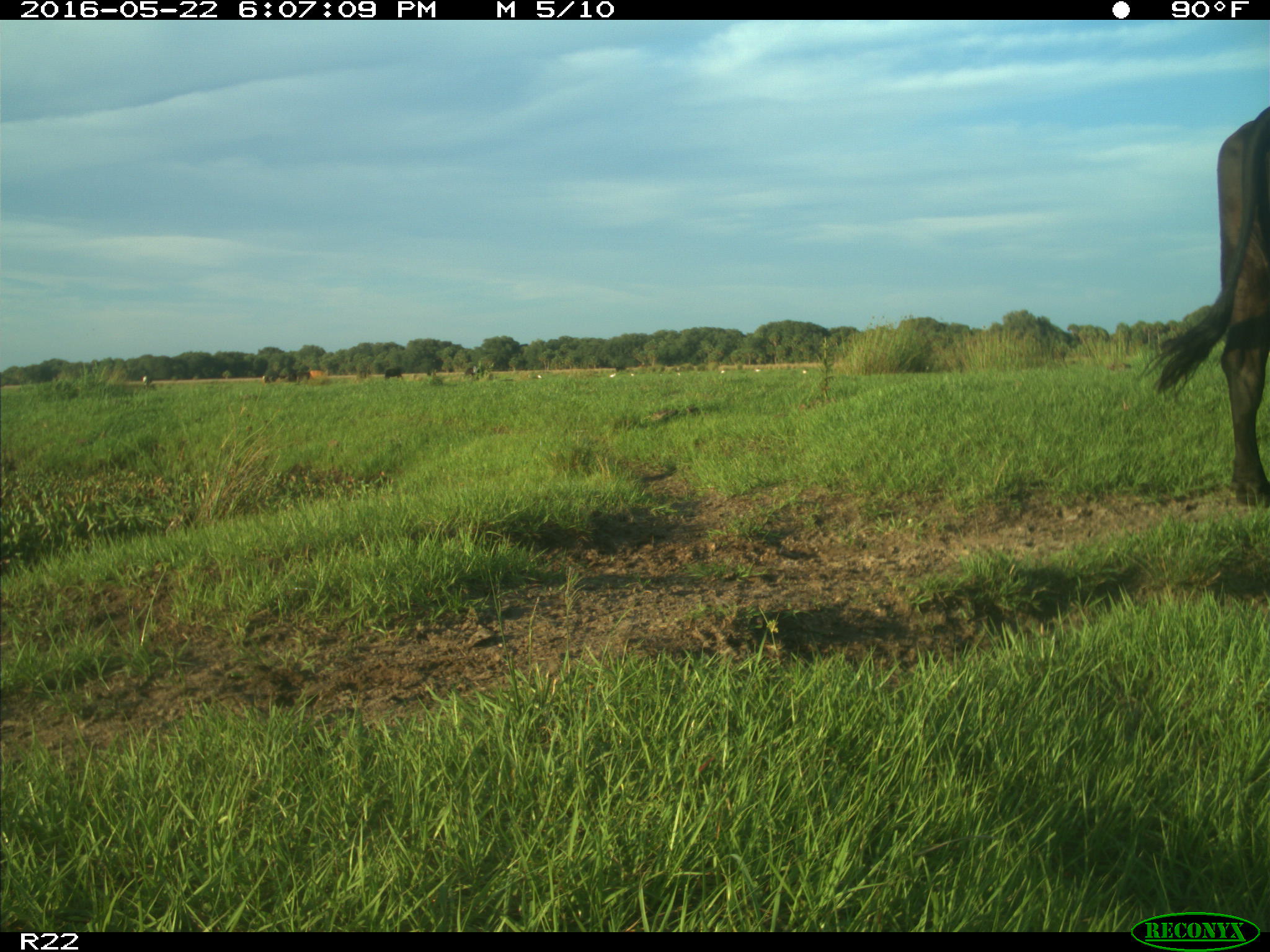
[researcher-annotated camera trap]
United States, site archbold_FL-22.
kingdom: Animalia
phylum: Chordata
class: Mammalia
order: Artiodactyla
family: Bovidae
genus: Bos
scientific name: Bos taurus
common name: domestic cow